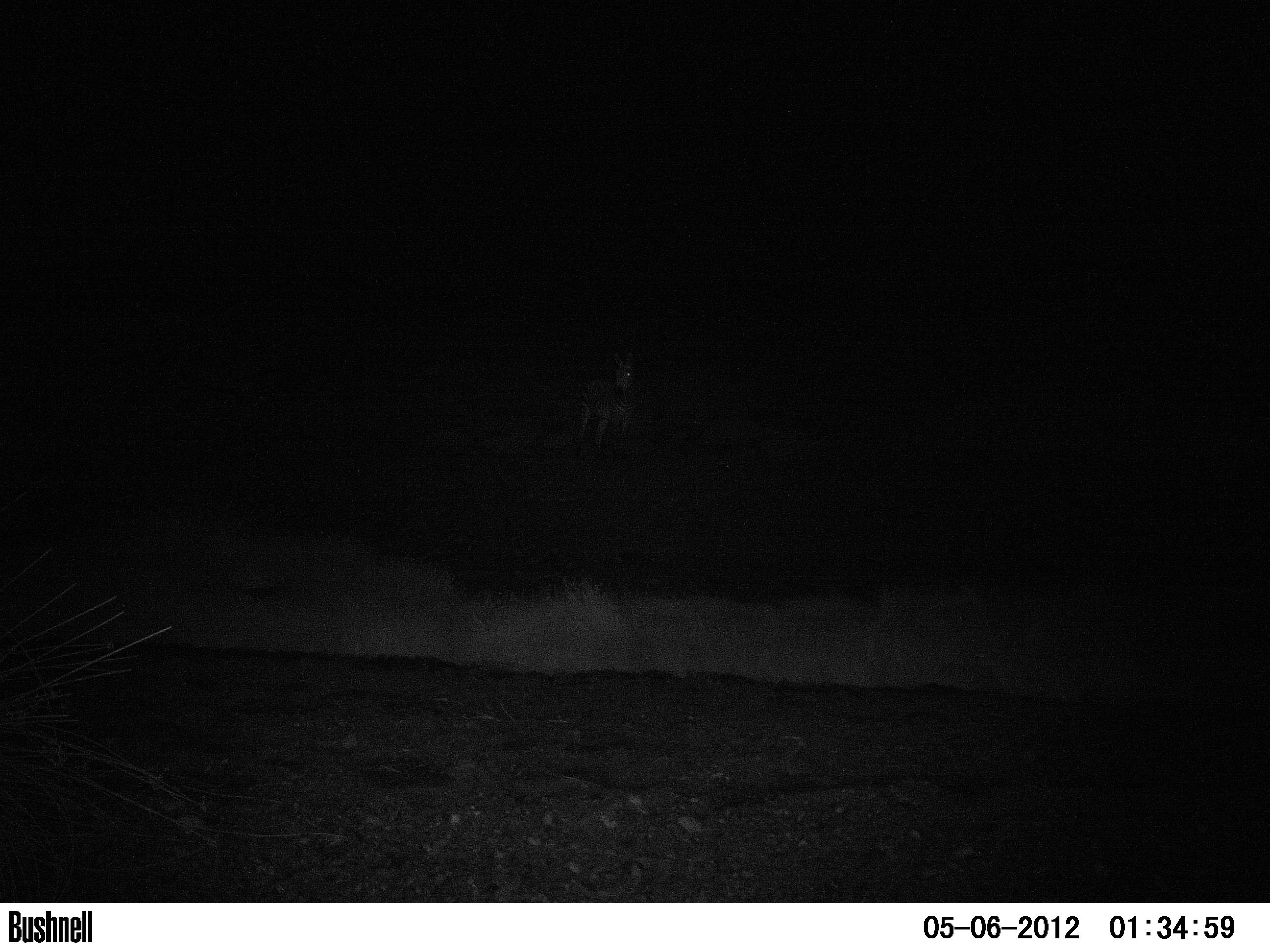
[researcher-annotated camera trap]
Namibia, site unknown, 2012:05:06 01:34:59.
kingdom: Animalia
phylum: Chordata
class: Mammalia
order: Perissodactyla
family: Equidae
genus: Equus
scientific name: Equus zebra hartmannae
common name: hartmann's mountain zebra